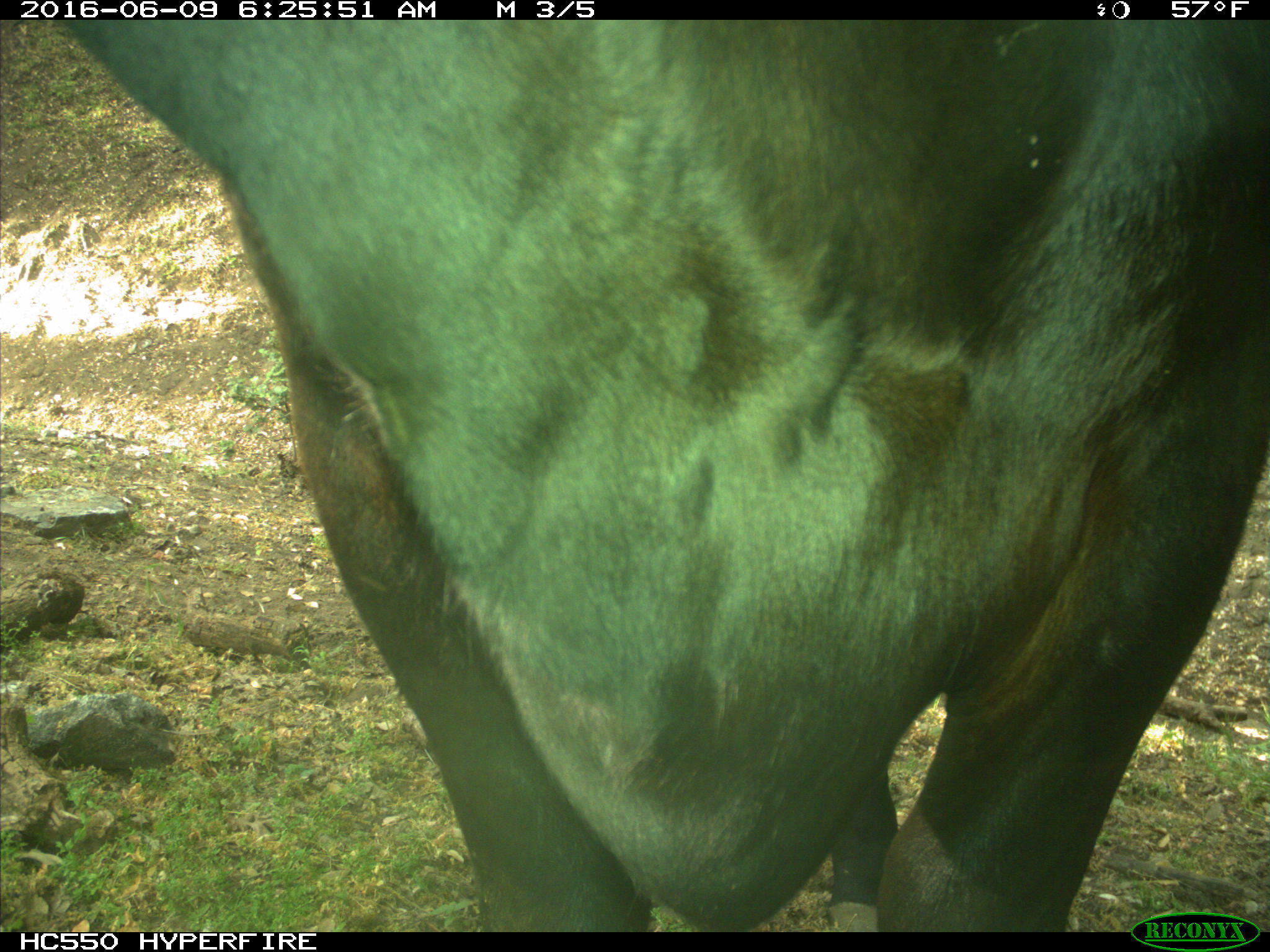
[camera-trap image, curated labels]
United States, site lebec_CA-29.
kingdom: Animalia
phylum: Chordata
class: Mammalia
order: Artiodactyla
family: Bovidae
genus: Bos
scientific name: Bos taurus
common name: domestic cow